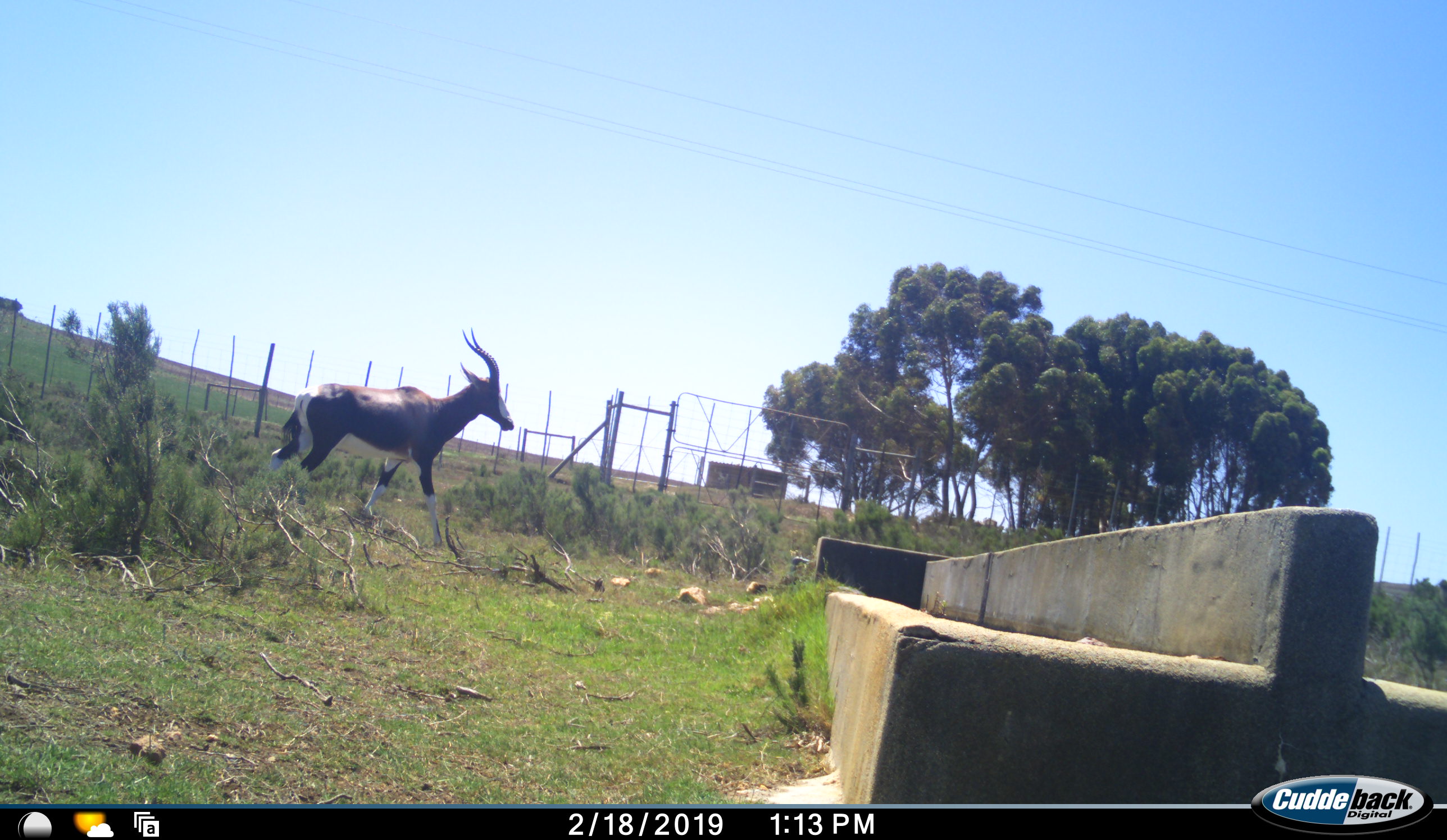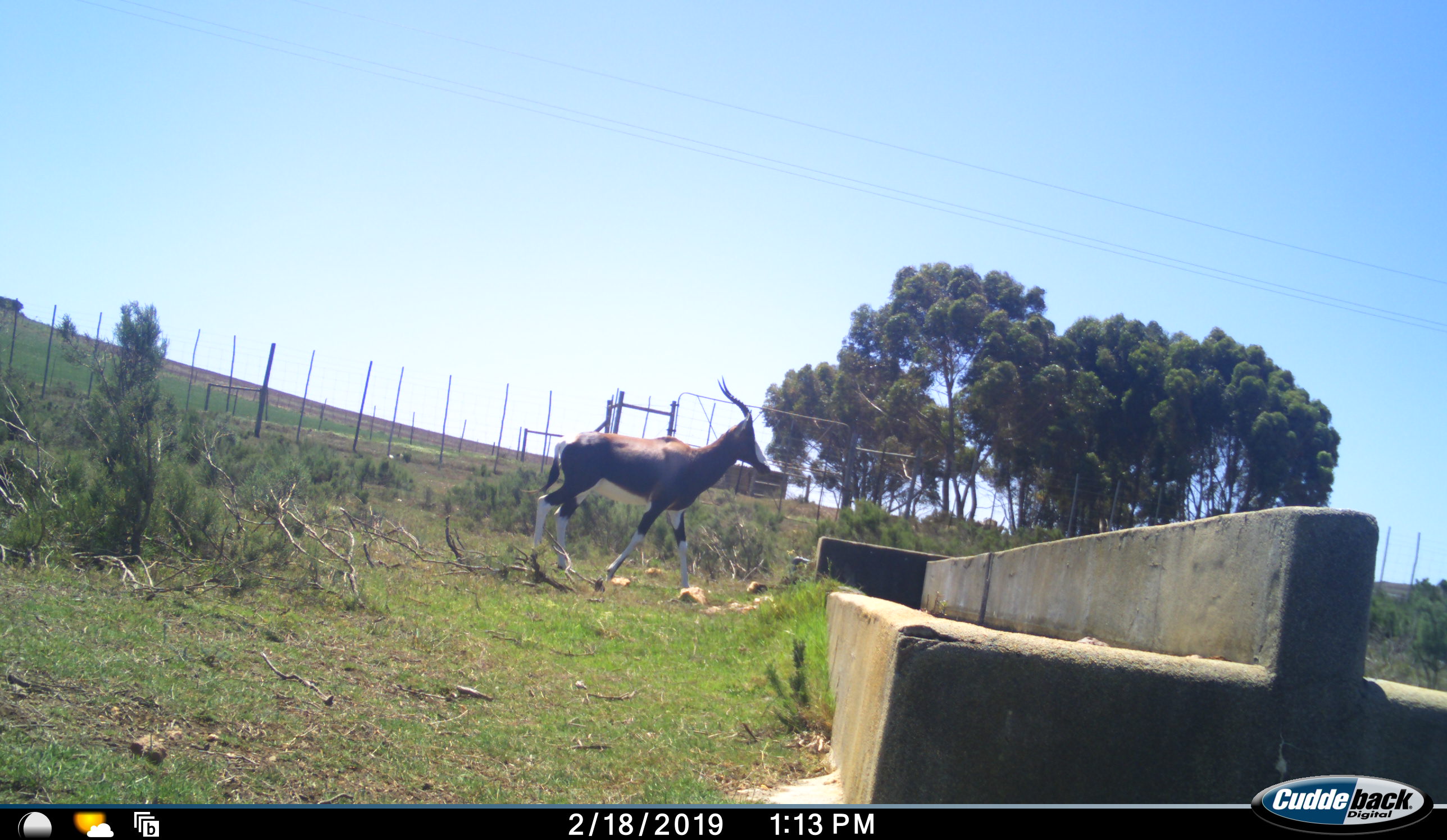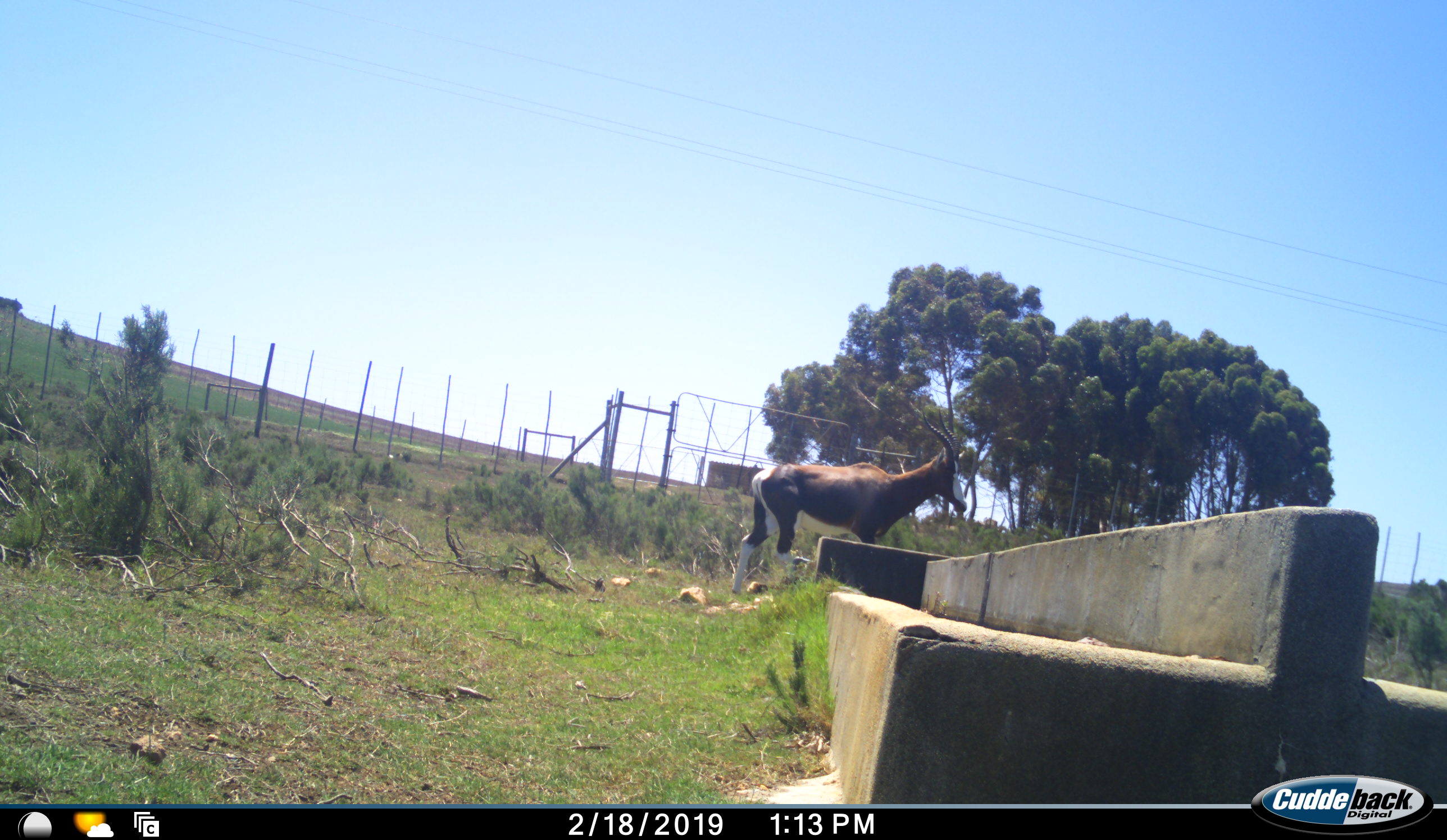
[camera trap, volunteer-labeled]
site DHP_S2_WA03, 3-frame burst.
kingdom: Animalia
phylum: Chordata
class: Mammalia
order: Artiodactyla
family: Bovidae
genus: Damaliscus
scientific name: Damaliscus pygargus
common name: bontebok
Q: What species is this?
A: Bontebok (Damaliscus pygargus).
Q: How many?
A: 1.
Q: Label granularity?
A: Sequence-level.